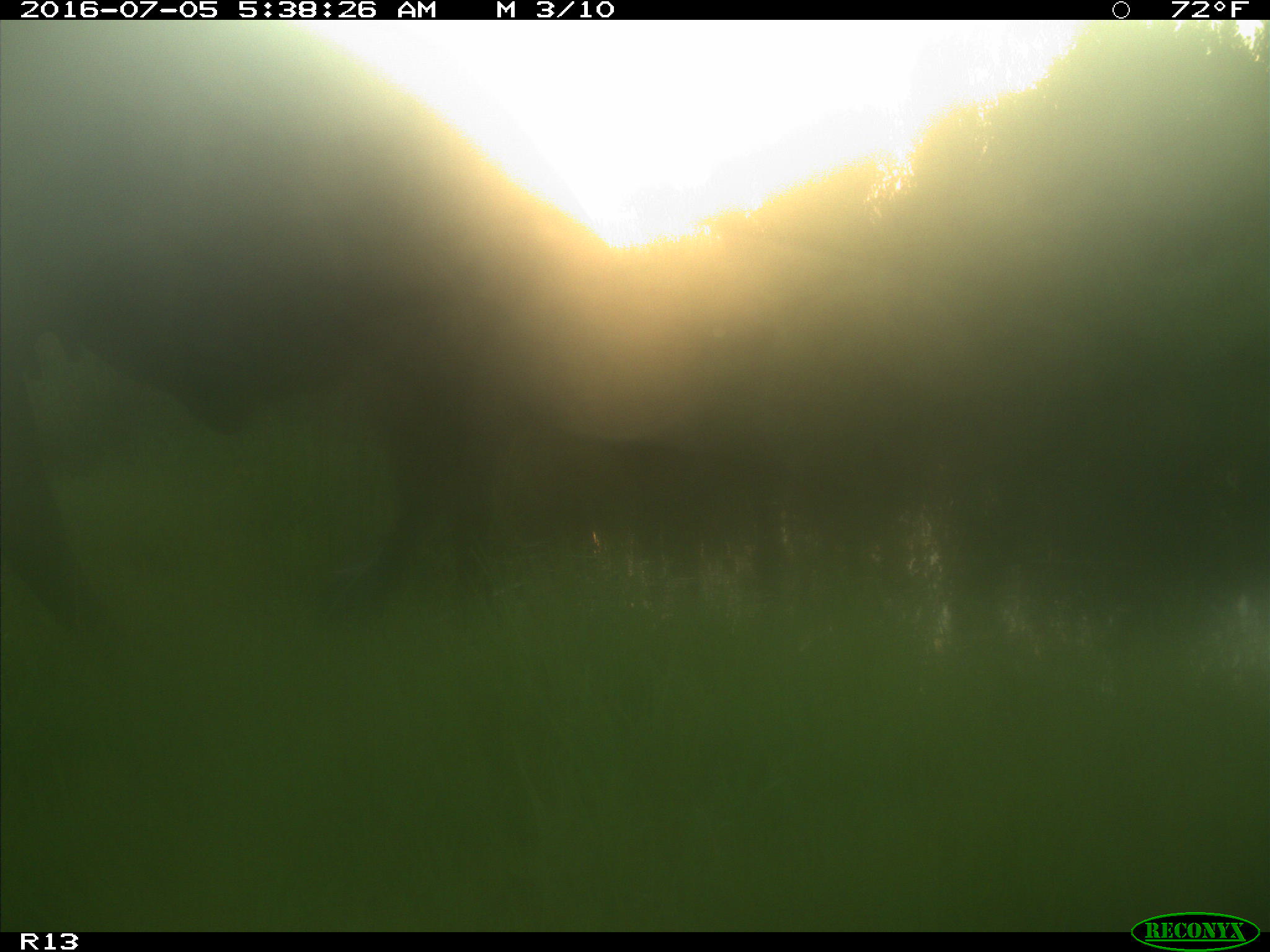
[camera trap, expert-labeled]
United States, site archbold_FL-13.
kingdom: Animalia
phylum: Chordata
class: Mammalia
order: Artiodactyla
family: Bovidae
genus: Bos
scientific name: Bos taurus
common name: domestic cow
Bos taurus (domestic cow).